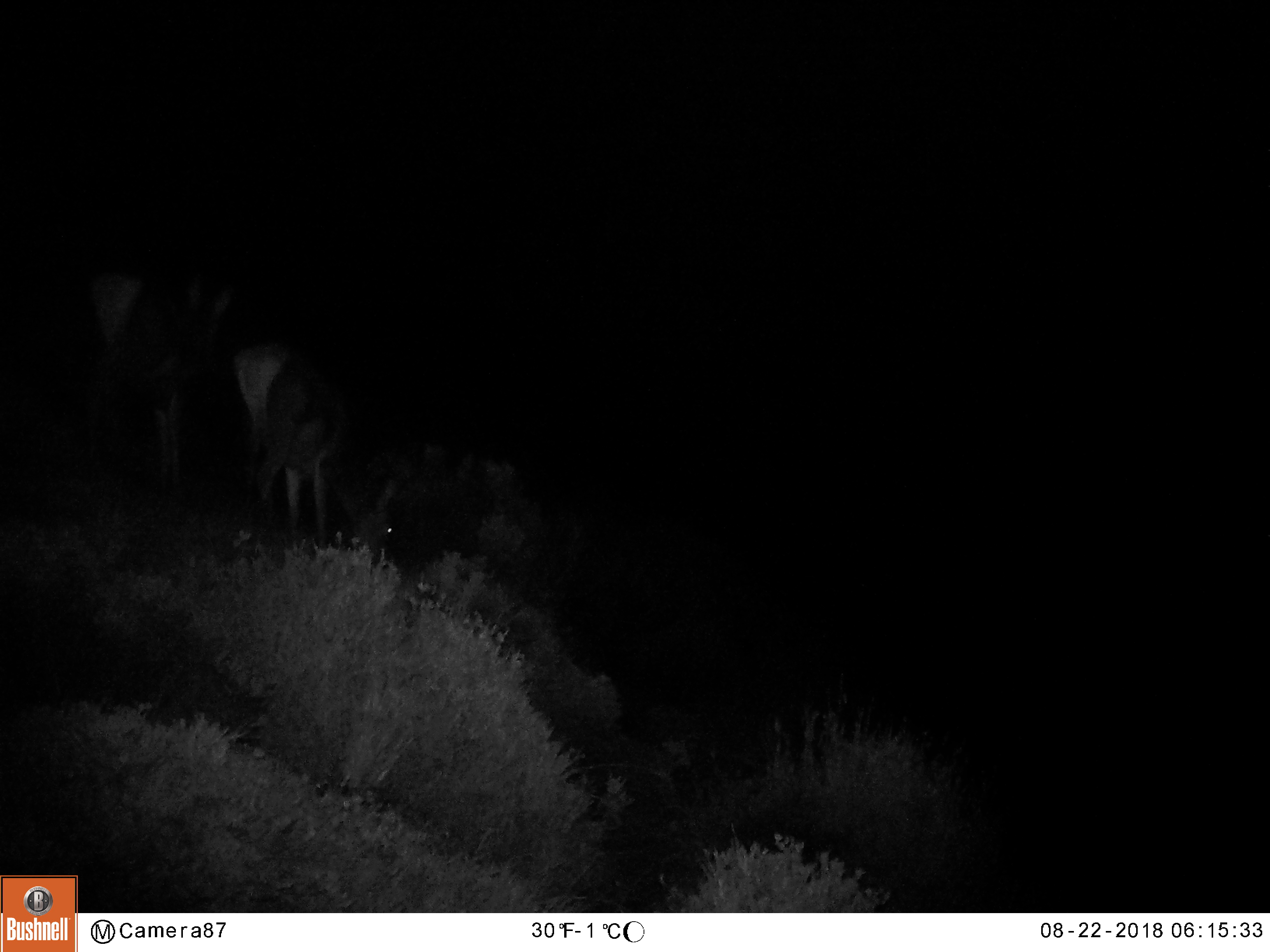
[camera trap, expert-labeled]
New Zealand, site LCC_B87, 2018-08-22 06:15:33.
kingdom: Animalia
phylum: Chordata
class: Mammalia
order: Artiodactyla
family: Cervidae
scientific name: Cervidae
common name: deer